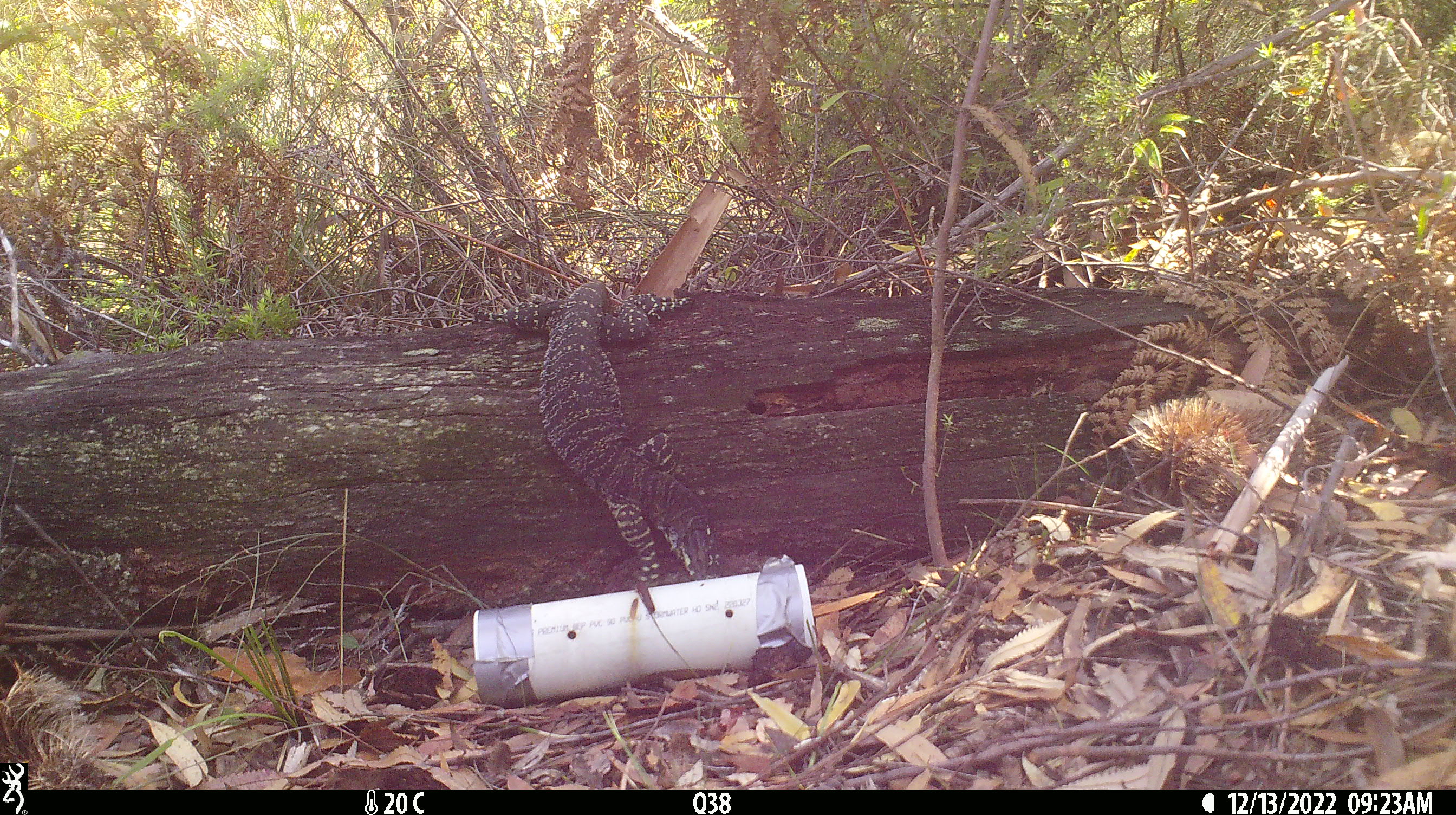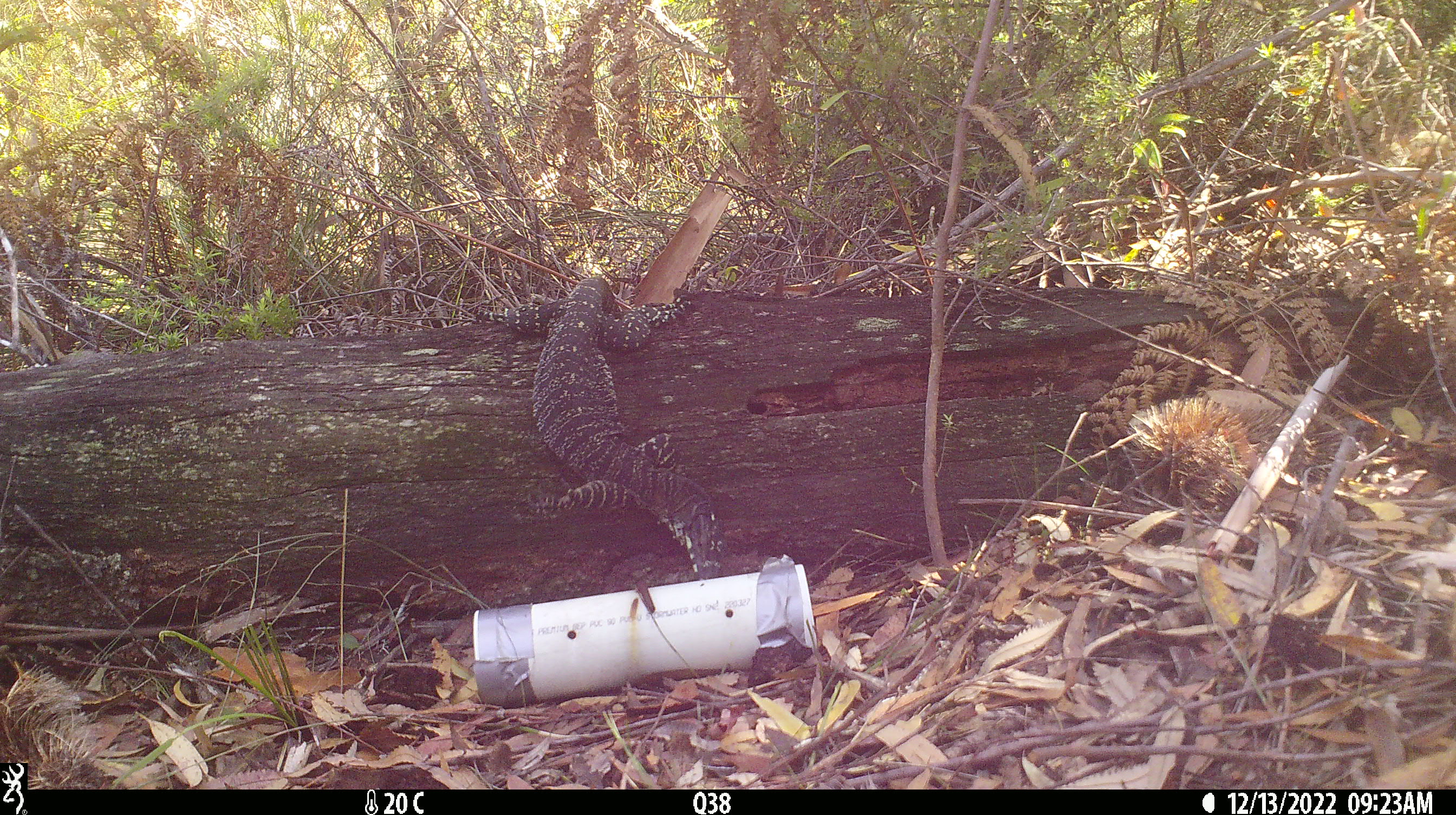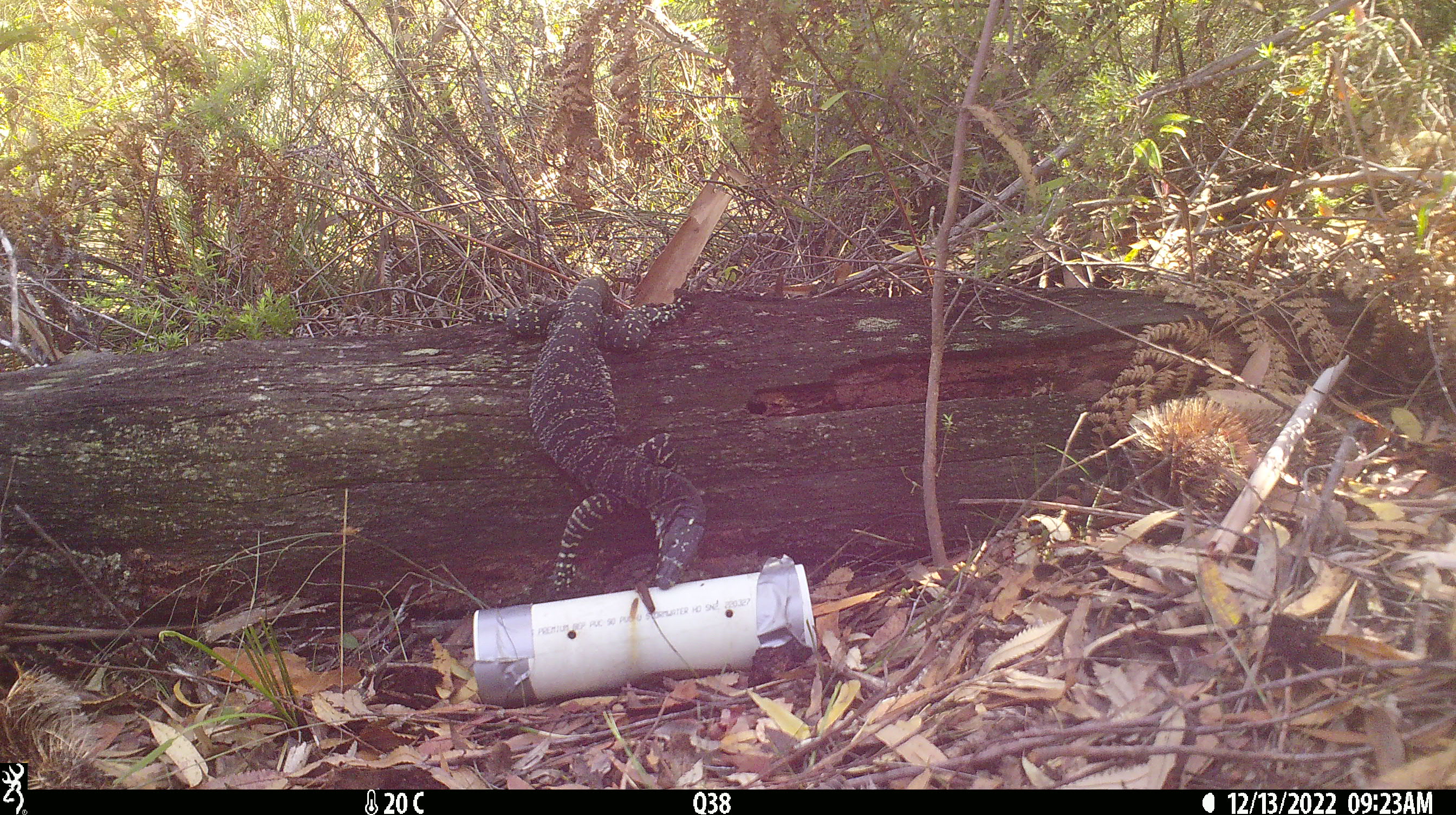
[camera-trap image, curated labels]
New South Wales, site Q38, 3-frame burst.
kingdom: Animalia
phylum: Chordata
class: Reptilia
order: Squamata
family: Varanidae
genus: Varanus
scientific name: Varanus varius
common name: lace monitor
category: goanna